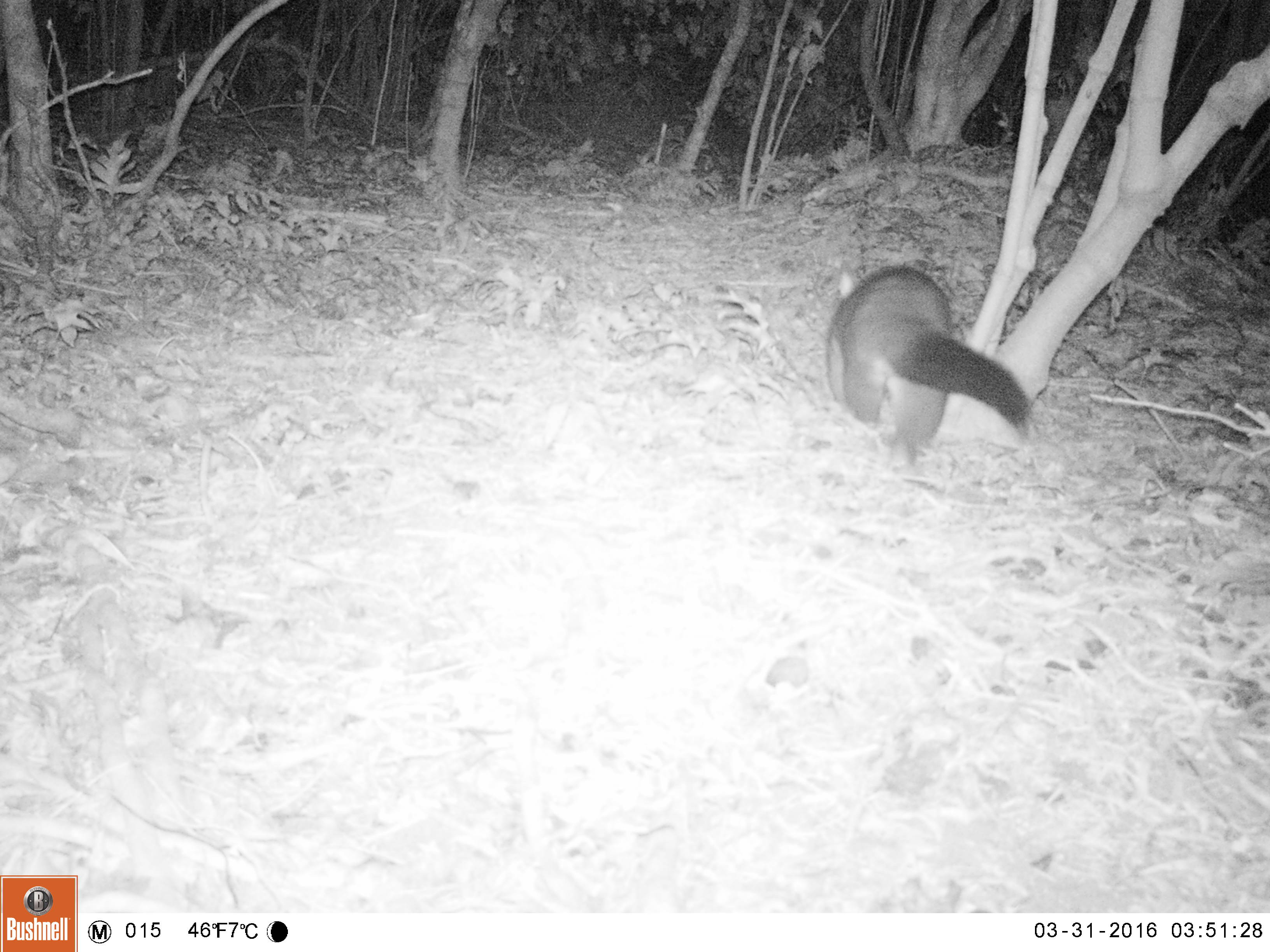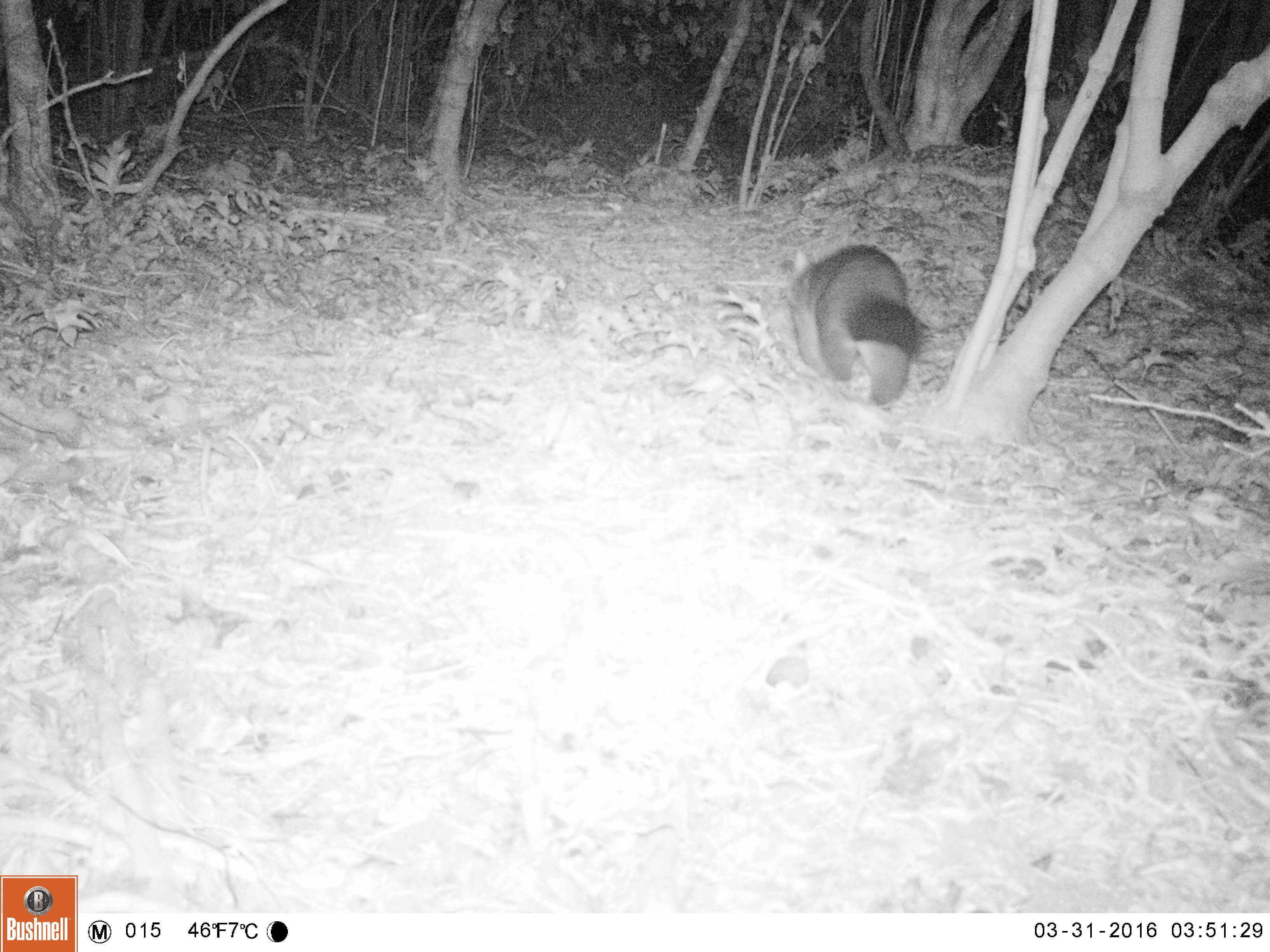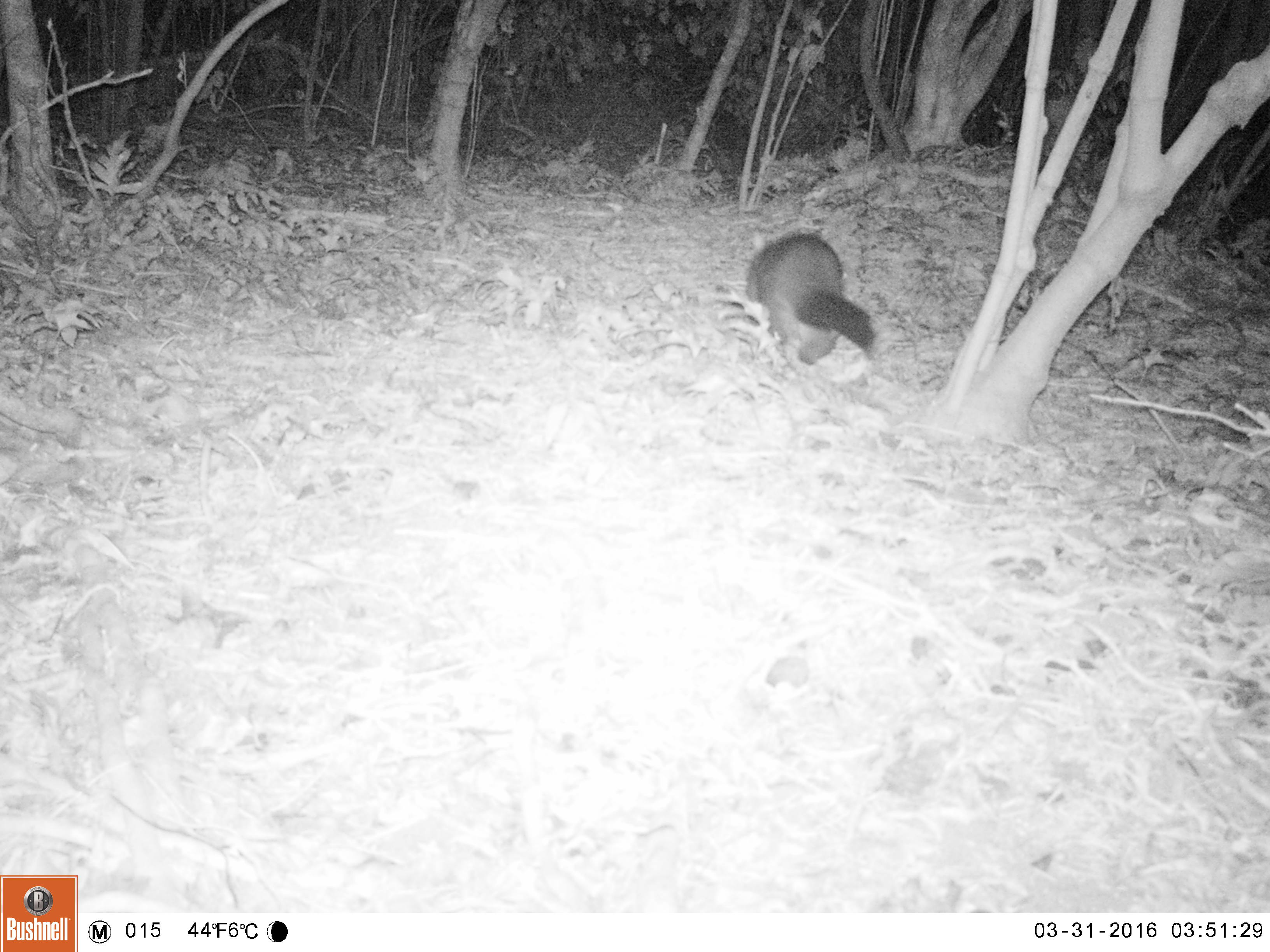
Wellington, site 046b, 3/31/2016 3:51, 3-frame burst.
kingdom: Animalia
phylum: Chordata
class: Mammalia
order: Didelphimorphia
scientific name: Didelphimorphia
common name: possum